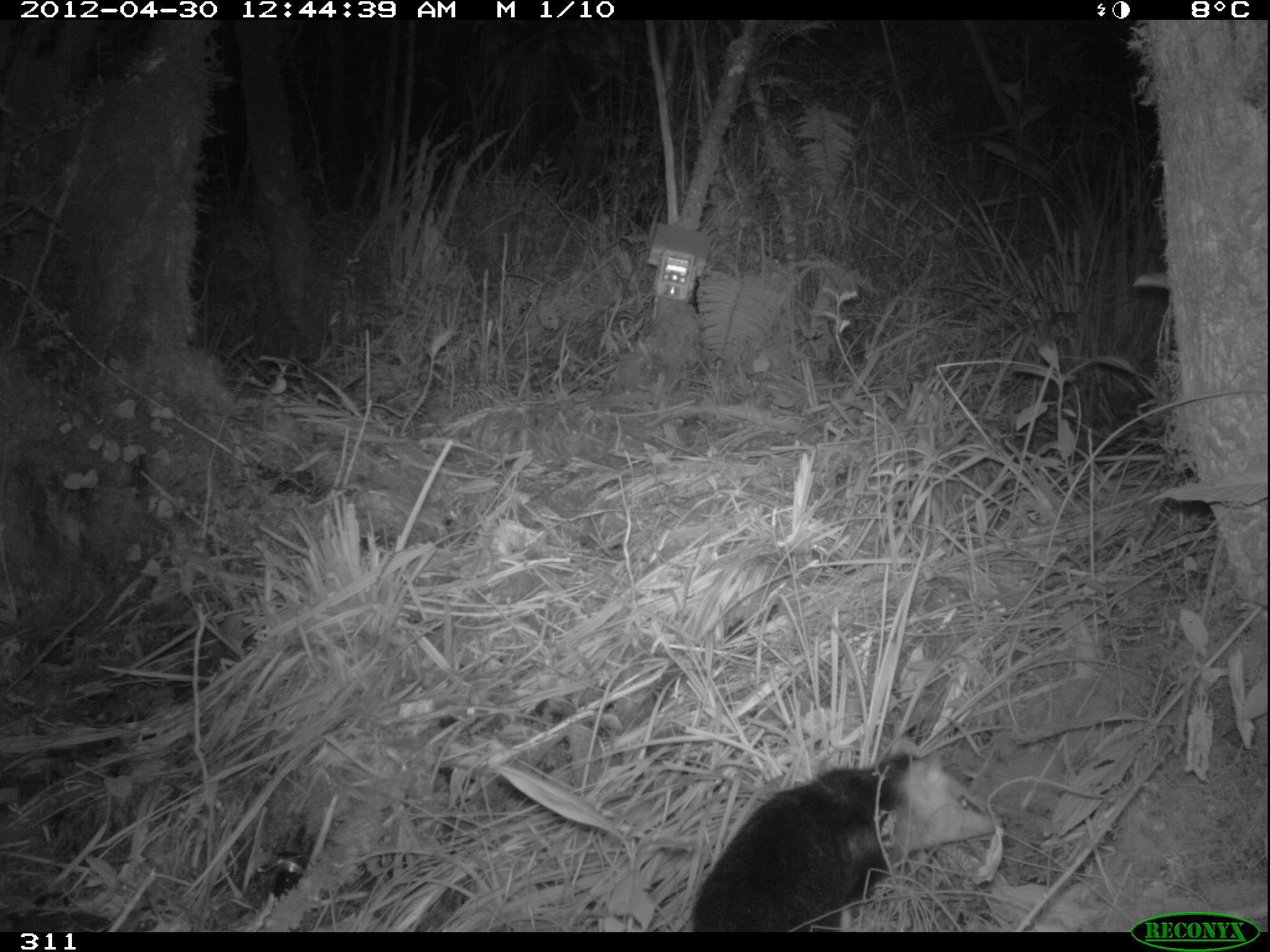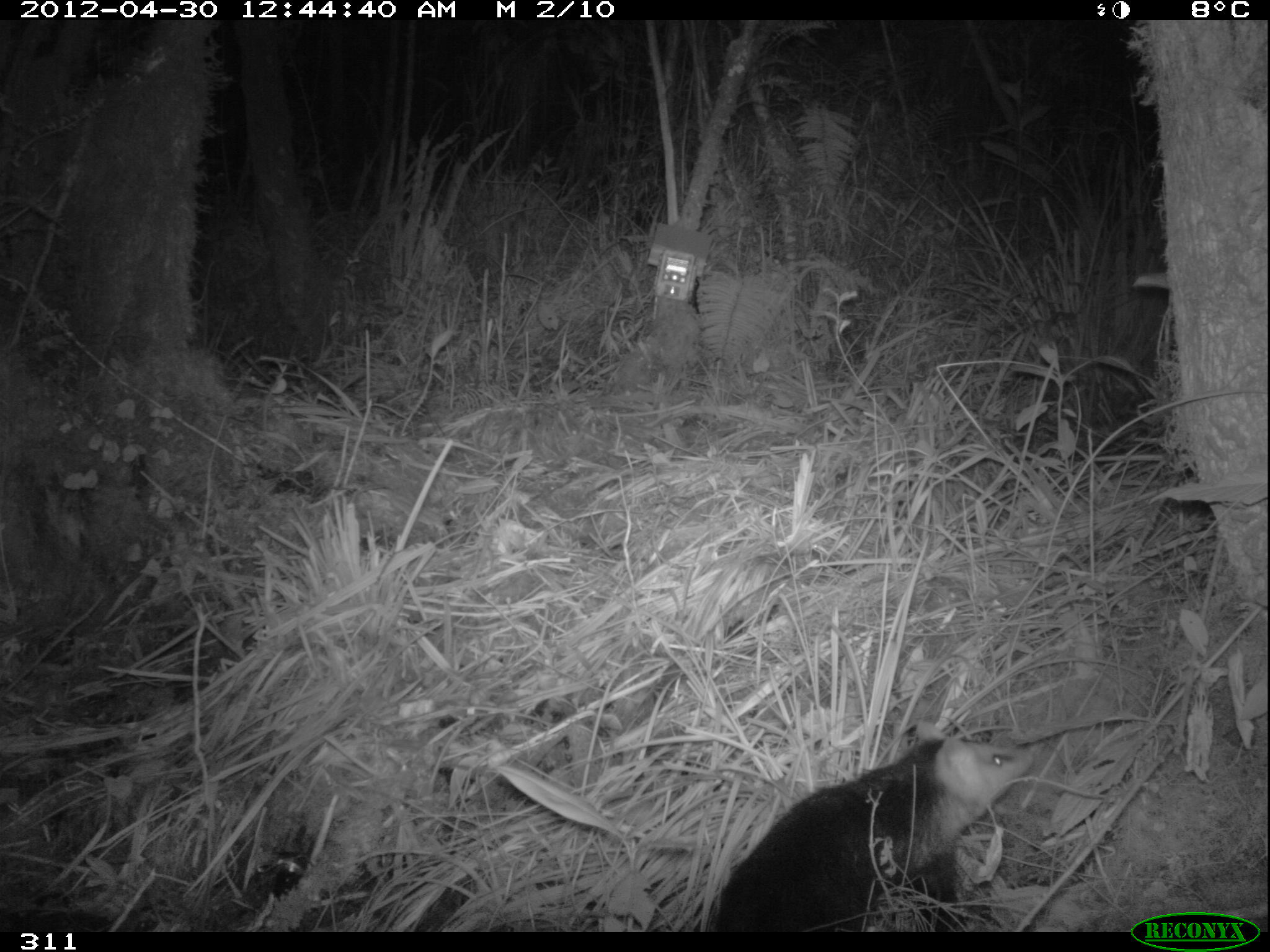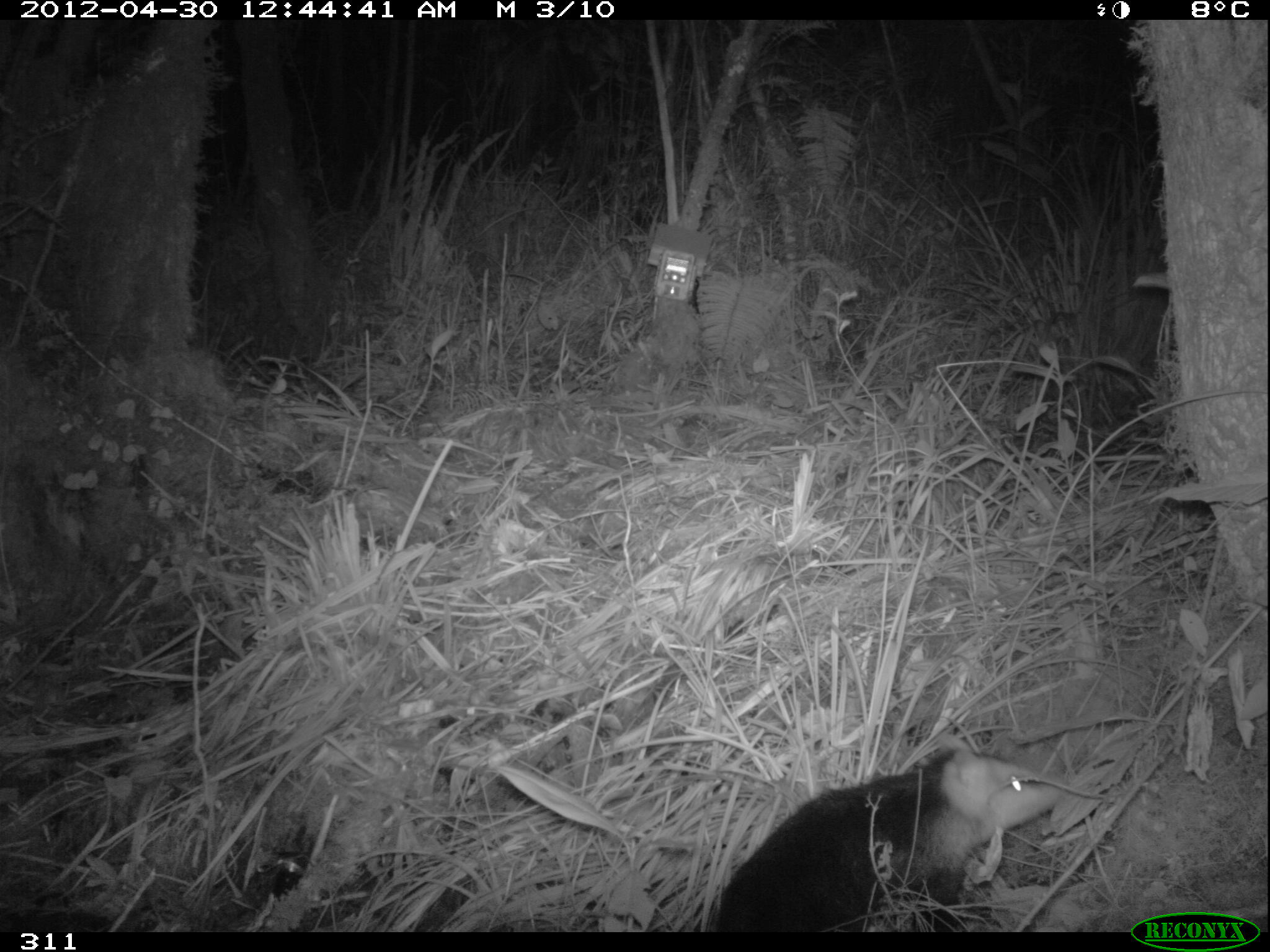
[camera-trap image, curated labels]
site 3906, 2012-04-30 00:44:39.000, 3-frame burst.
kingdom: Animalia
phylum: Chordata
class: Mammalia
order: Didelphimorphia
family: Didelphidae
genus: Didelphis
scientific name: Didelphis pernigra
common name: andean white-eared opossum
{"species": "Didelphis pernigra (andean white-eared opossum)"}